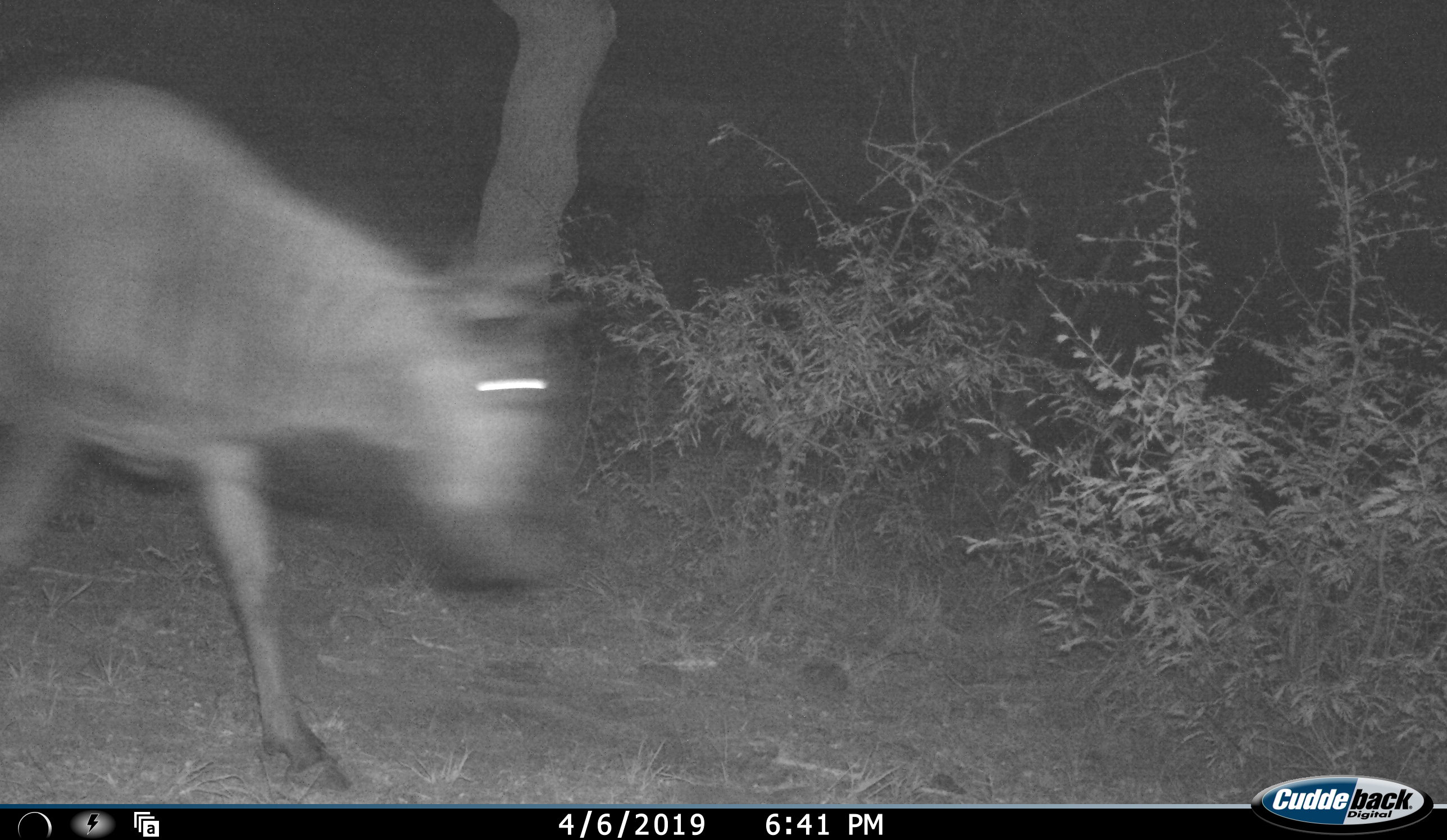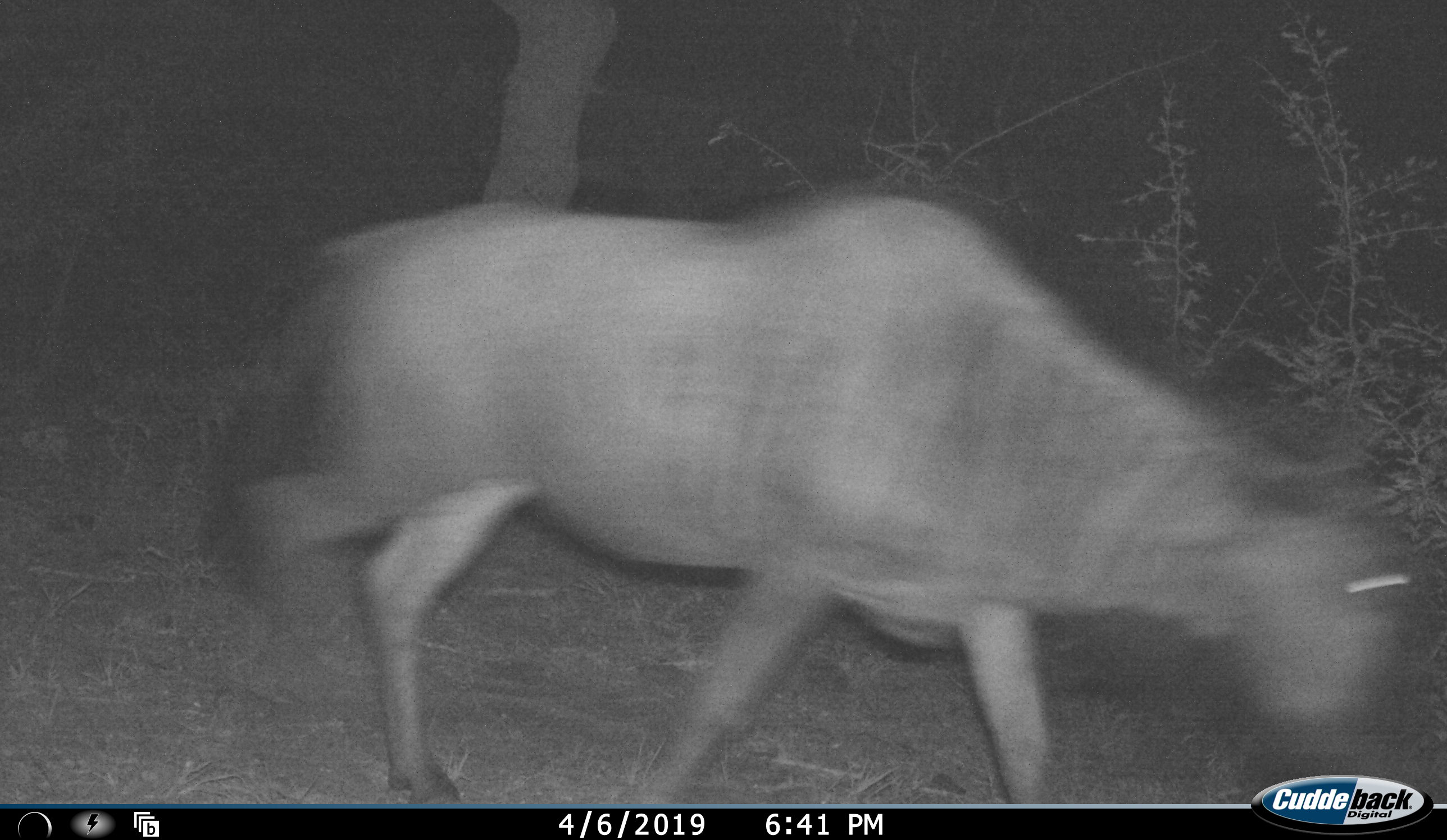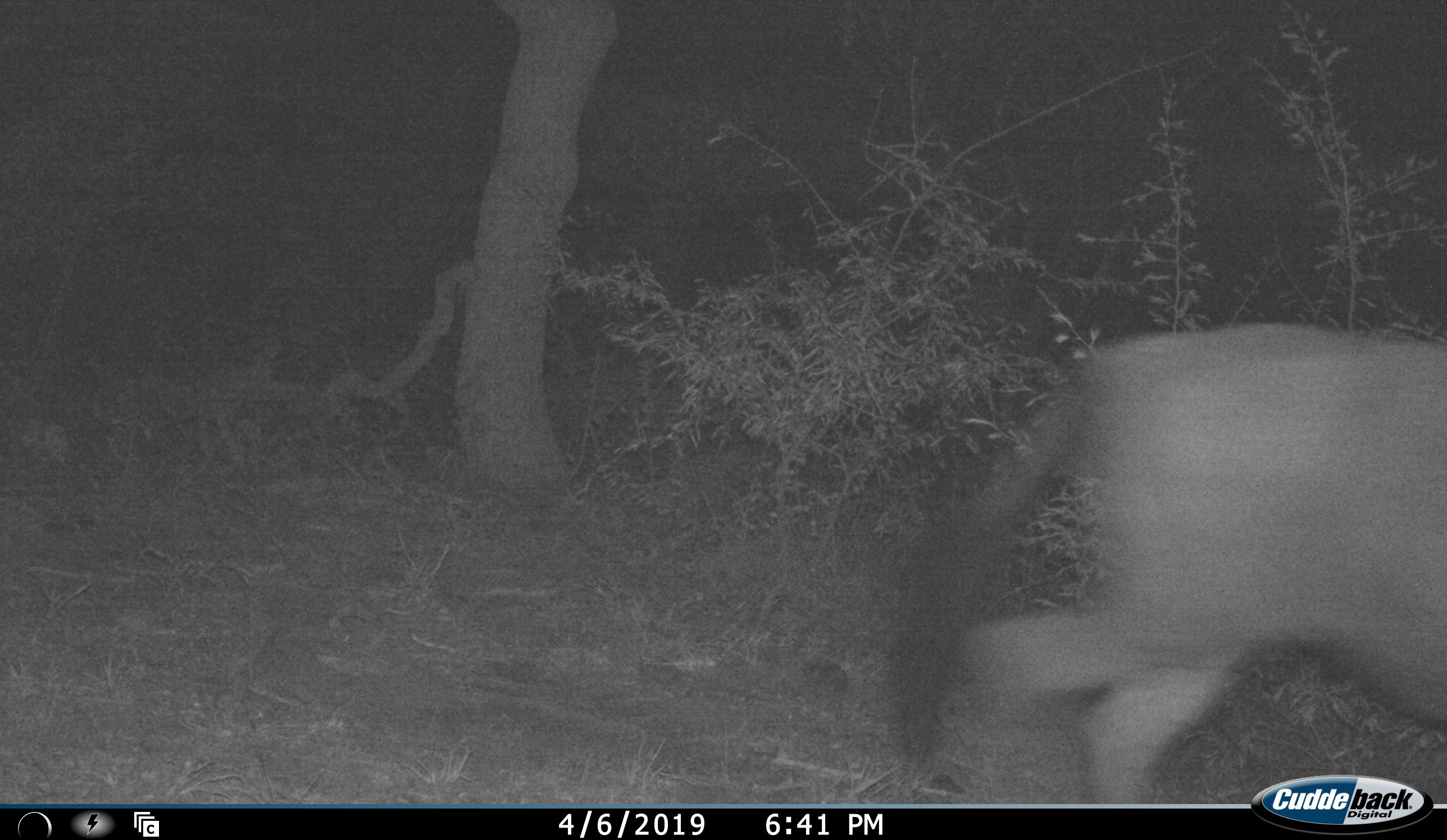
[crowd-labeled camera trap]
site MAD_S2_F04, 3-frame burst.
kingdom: Animalia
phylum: Chordata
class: Mammalia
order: Artiodactyla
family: Bovidae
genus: Connochaetes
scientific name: Connochaetes taurinus taurinus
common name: blue wildebeest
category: wildebeestblue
Wildebeestblue (blue wildebeest) (Connochaetes taurinus taurinus), count 1. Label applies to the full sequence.